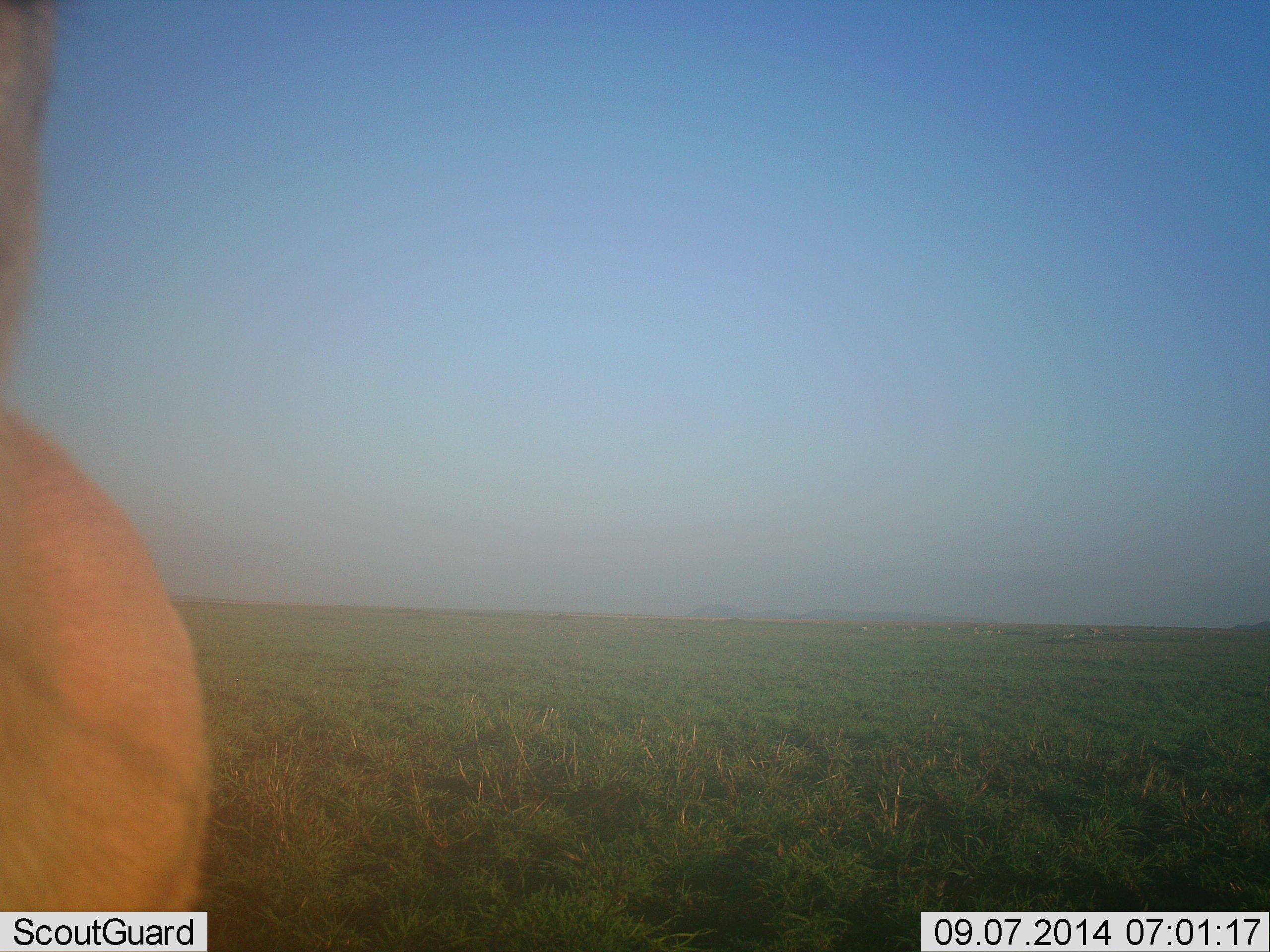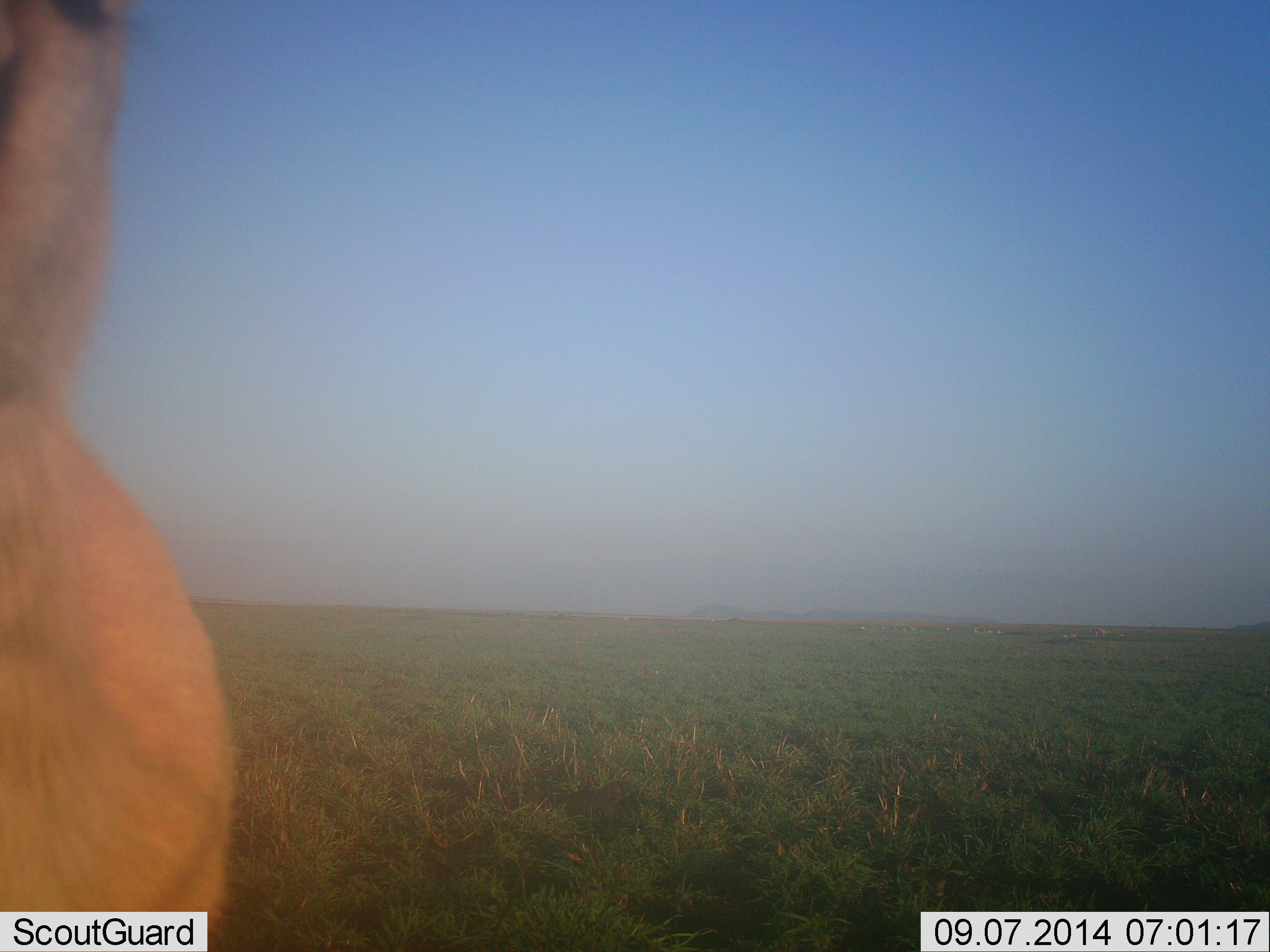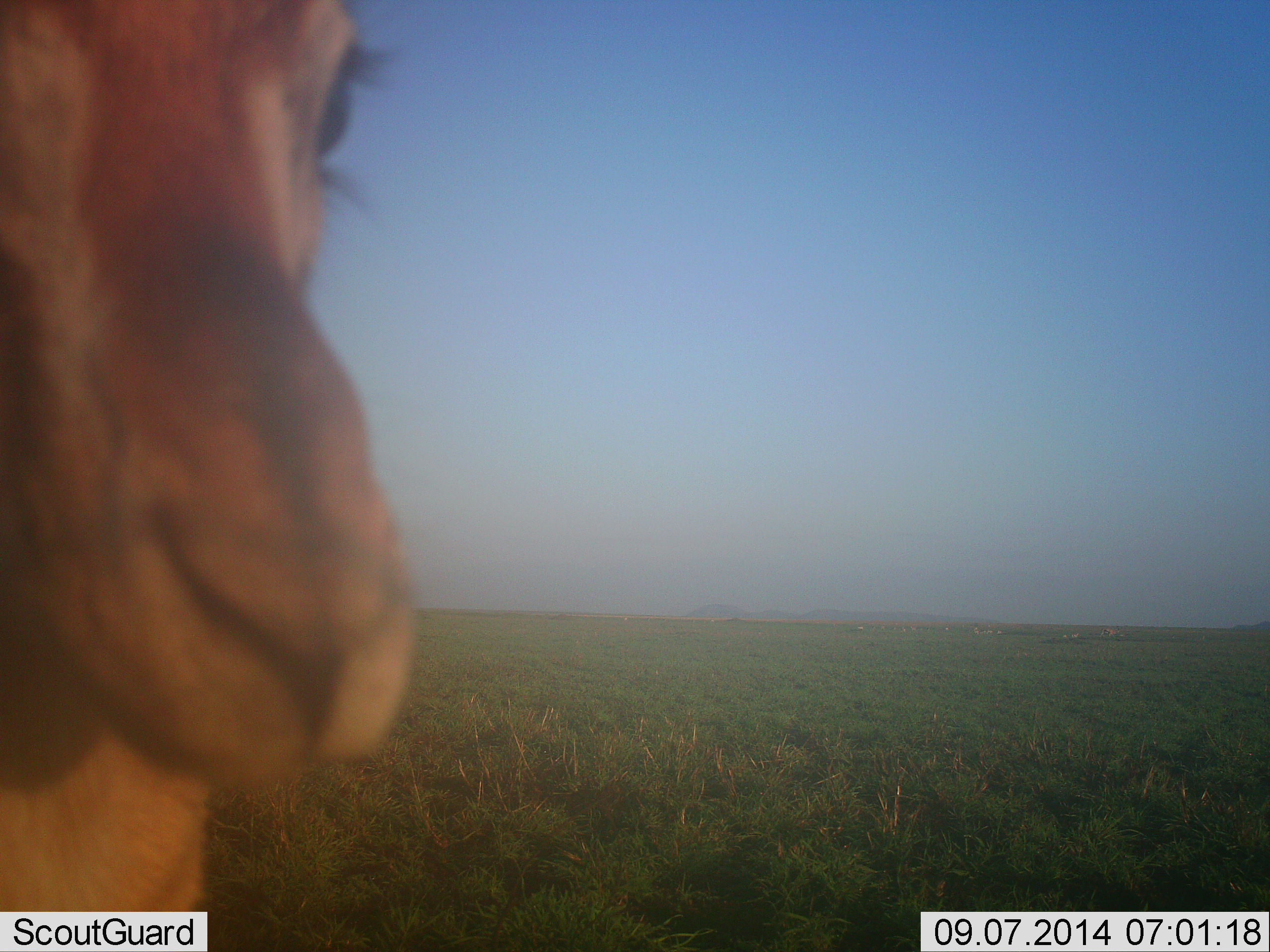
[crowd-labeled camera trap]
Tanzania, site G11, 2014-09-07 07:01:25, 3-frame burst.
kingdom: Animalia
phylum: Chordata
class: Mammalia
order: Artiodactyla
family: Bovidae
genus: Nanger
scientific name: Nanger granti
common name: grant's gazelle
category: gazellegrants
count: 1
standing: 83%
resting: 0%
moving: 17%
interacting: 17%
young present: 0%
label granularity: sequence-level